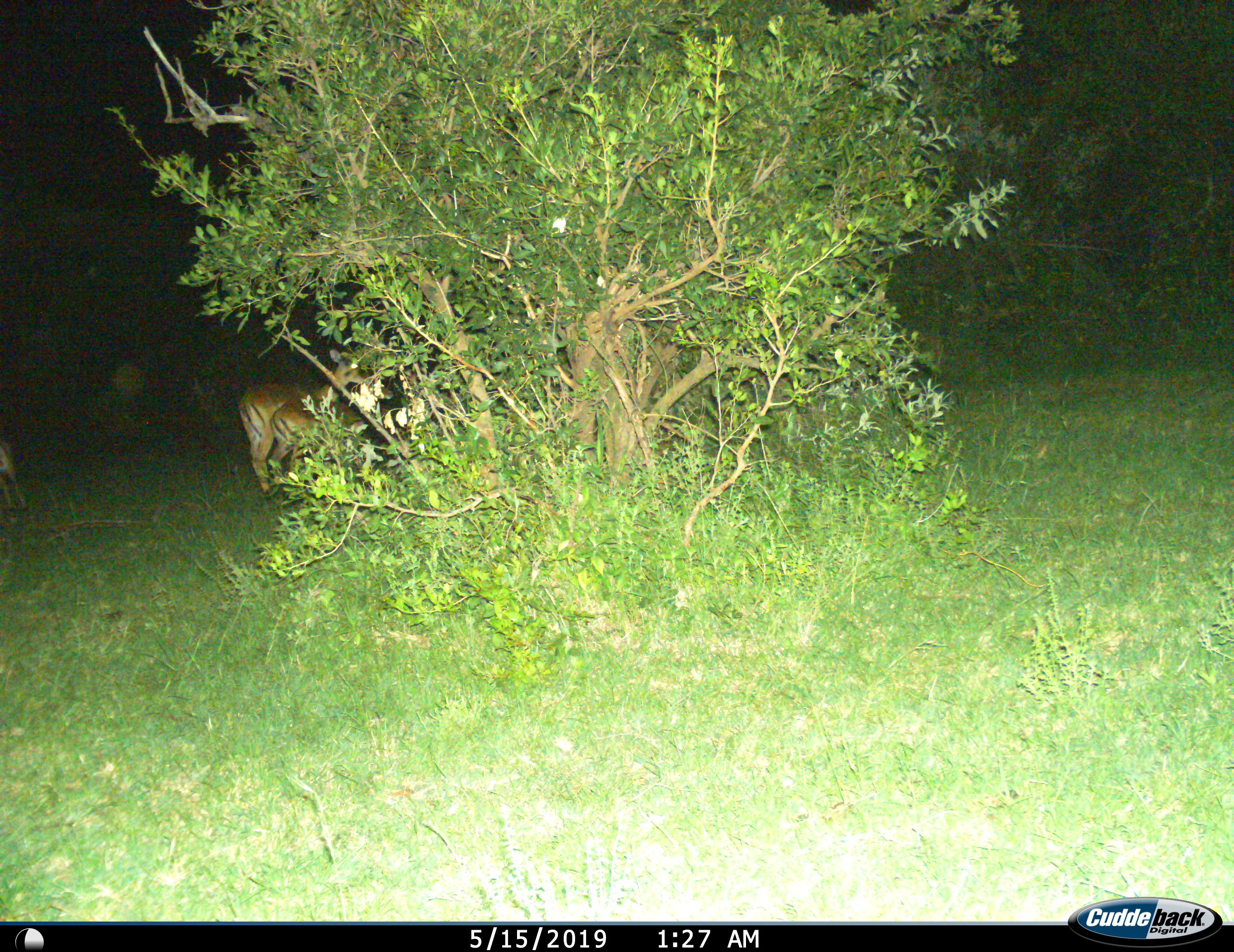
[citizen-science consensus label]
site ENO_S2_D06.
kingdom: Animalia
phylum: Chordata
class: Mammalia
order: Artiodactyla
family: Bovidae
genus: Aepyceros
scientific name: Aepyceros melampus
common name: impala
Impala (Aepyceros melampus), count 3. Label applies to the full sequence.